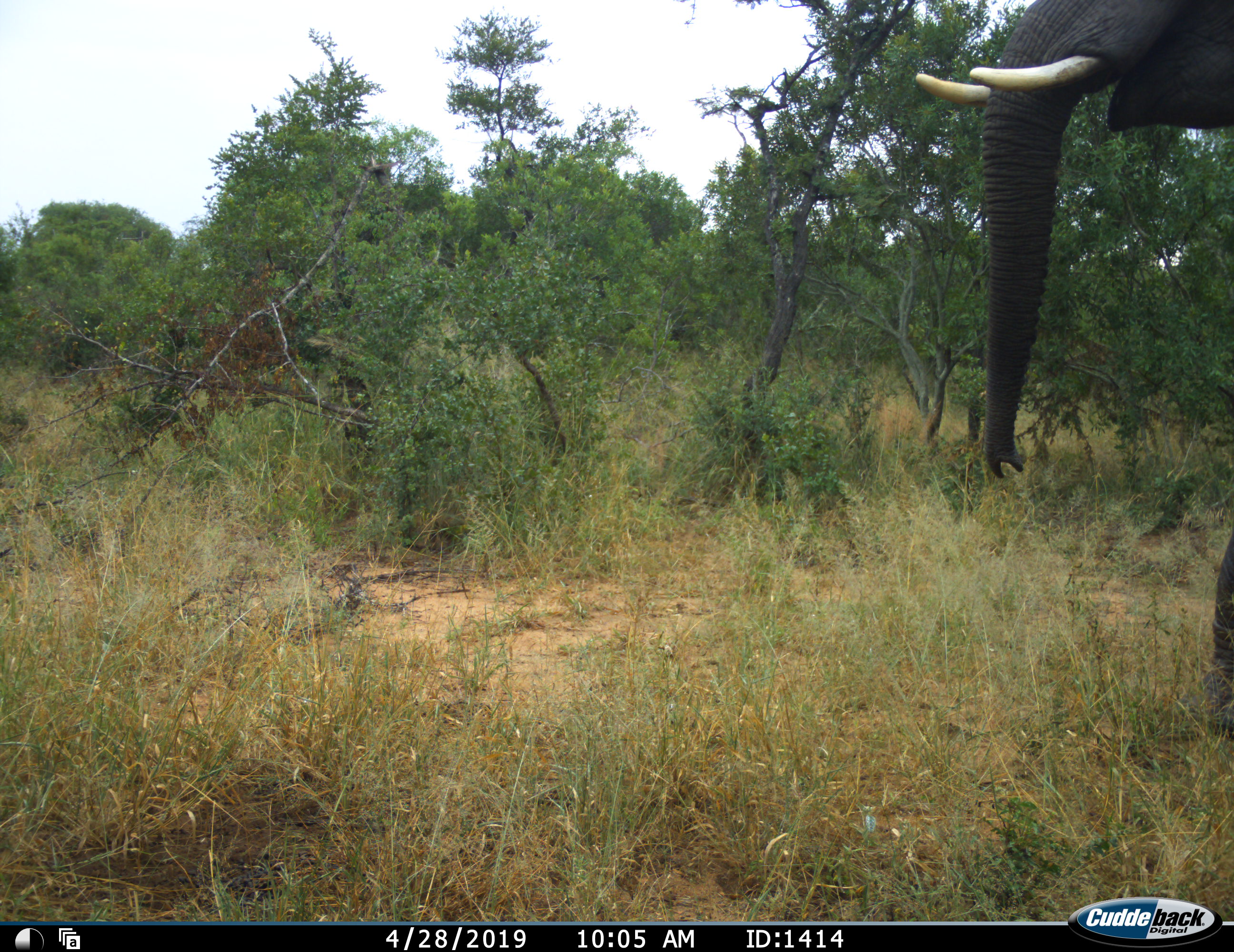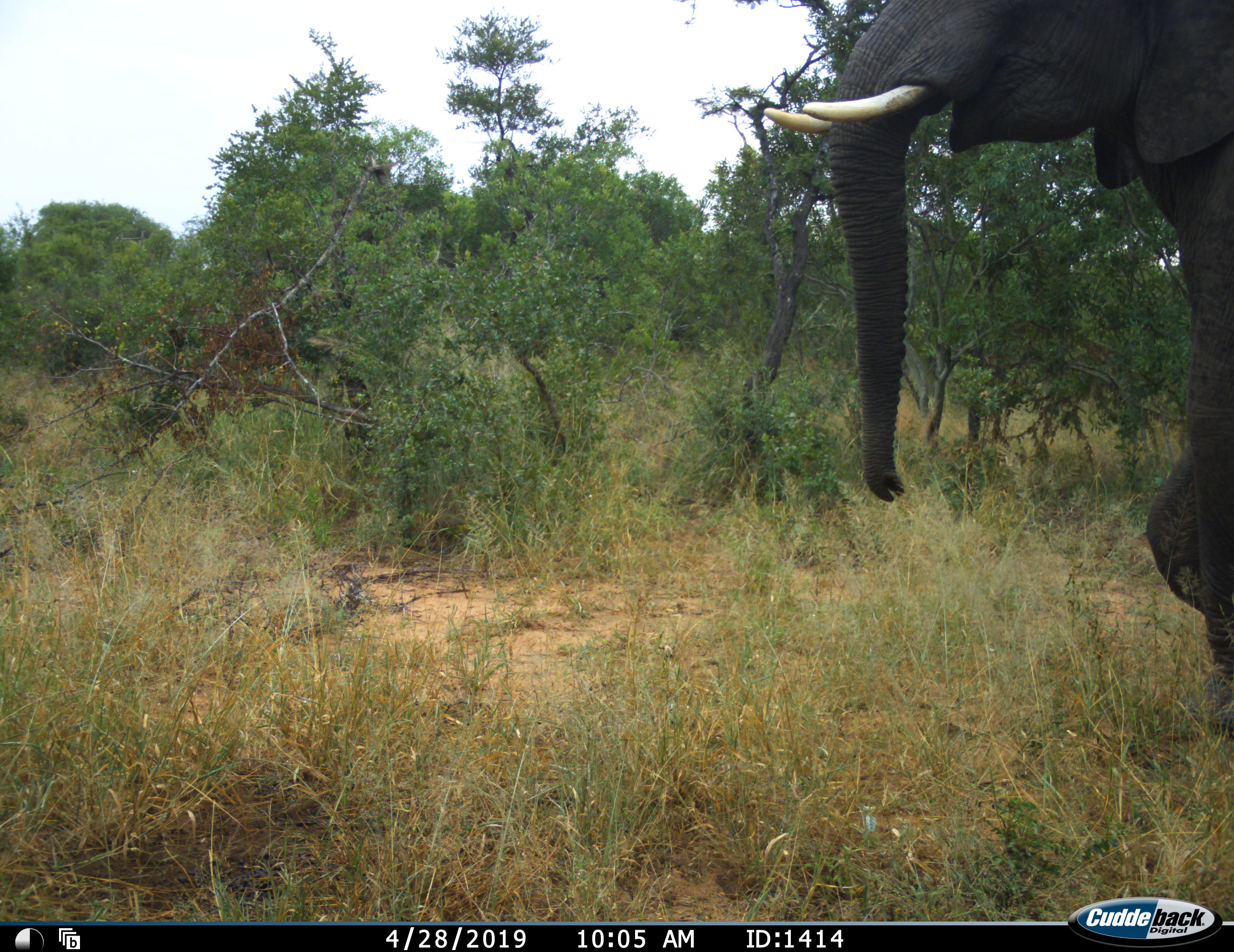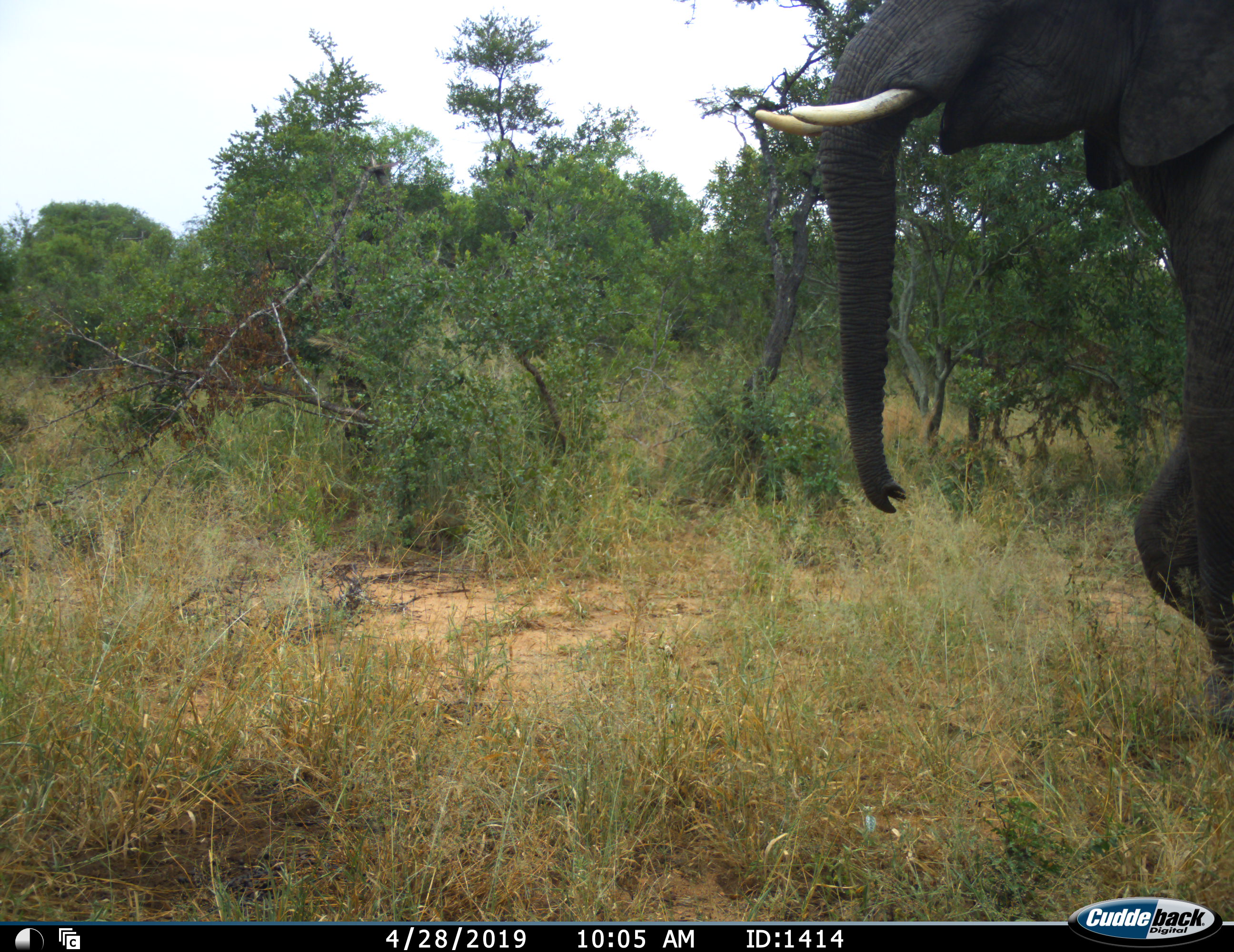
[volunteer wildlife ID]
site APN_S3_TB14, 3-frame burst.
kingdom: Animalia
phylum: Chordata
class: Mammalia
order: Proboscidea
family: Elephantidae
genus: Loxodonta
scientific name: Loxodonta africana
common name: african bush elephant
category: elephant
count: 1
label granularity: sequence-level